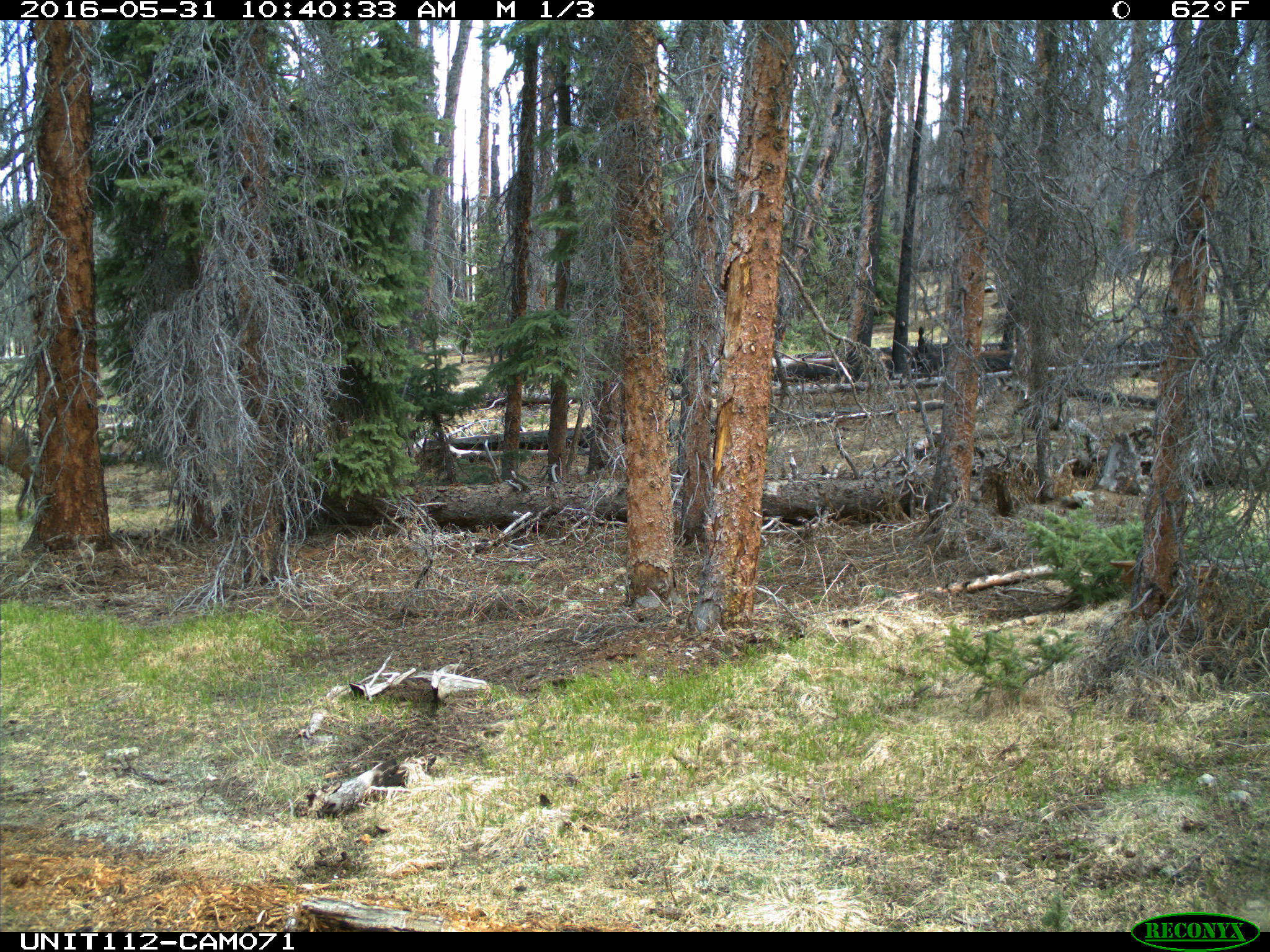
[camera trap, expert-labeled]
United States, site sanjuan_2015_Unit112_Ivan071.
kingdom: Animalia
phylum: Chordata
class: Mammalia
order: Artiodactyla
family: Cervidae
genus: Cervus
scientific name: Cervus elaphus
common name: red deer